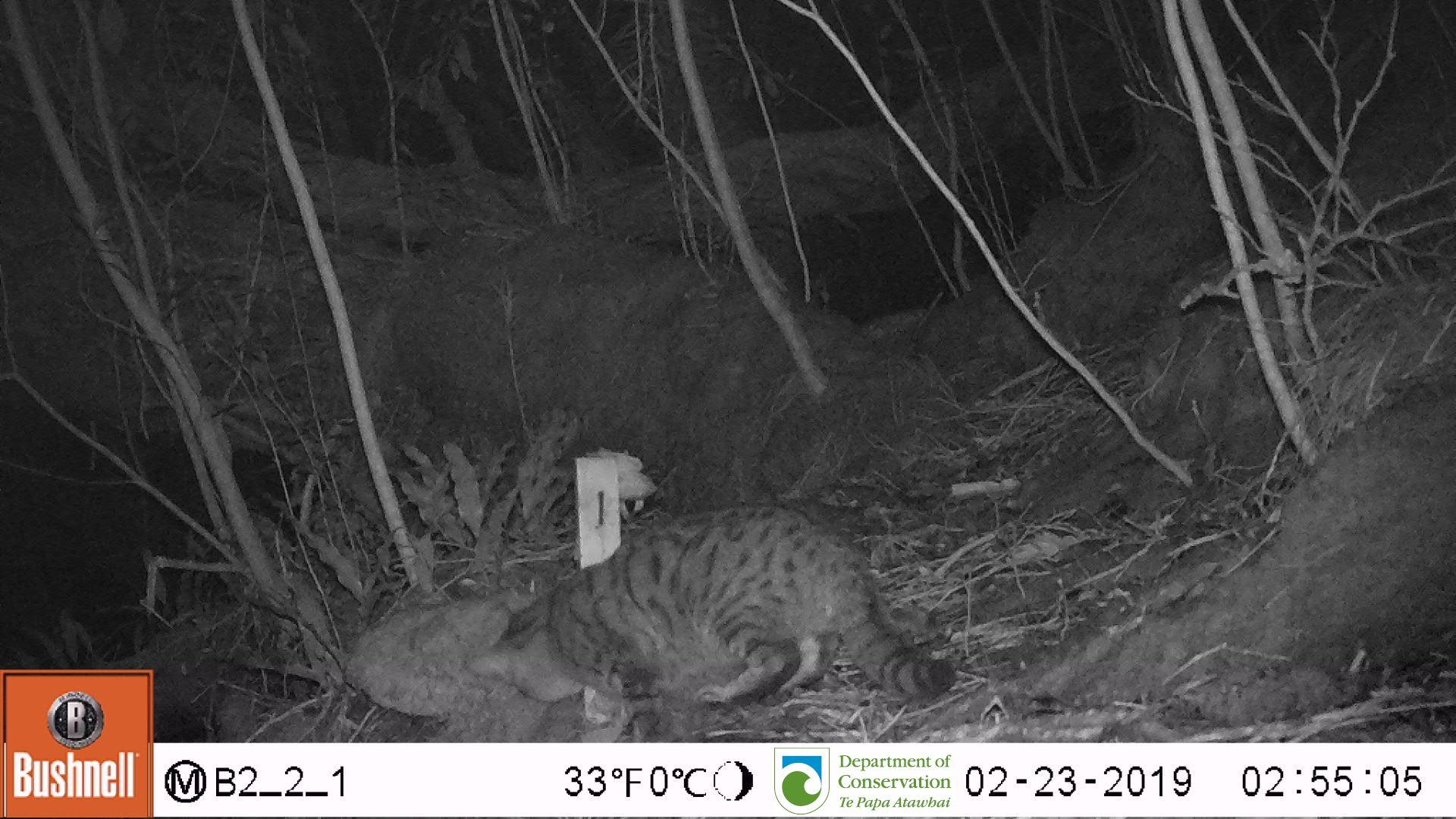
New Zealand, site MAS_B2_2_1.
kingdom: Animalia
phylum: Chordata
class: Mammalia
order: Carnivora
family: Felidae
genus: Felis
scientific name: Felis catus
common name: domestic cat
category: cat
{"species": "cat (domestic cat) (Felis catus)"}